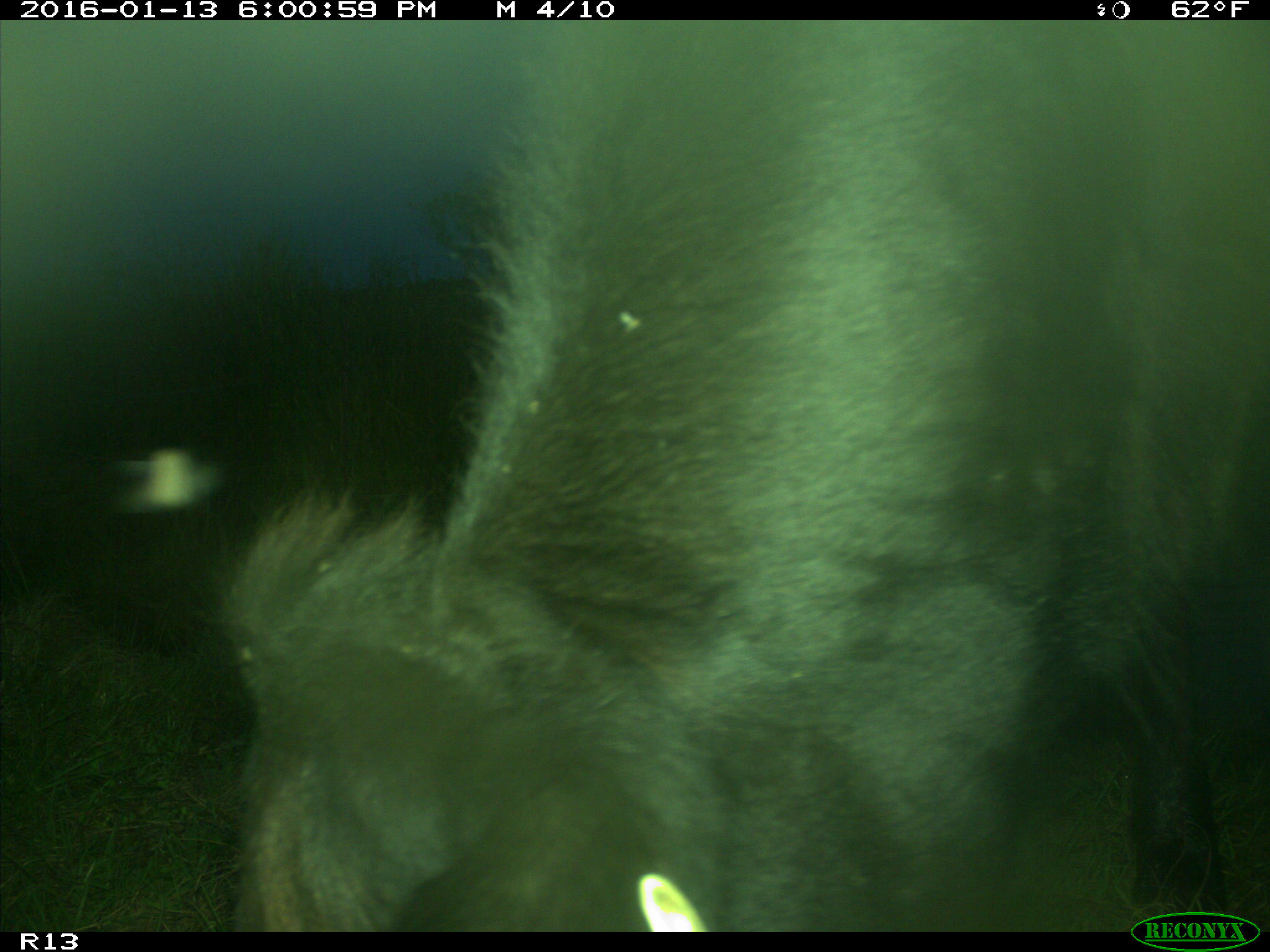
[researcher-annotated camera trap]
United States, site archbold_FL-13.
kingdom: Animalia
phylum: Chordata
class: Mammalia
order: Artiodactyla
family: Bovidae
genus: Bos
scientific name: Bos taurus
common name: domestic cow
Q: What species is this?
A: Bos taurus (domestic cow).